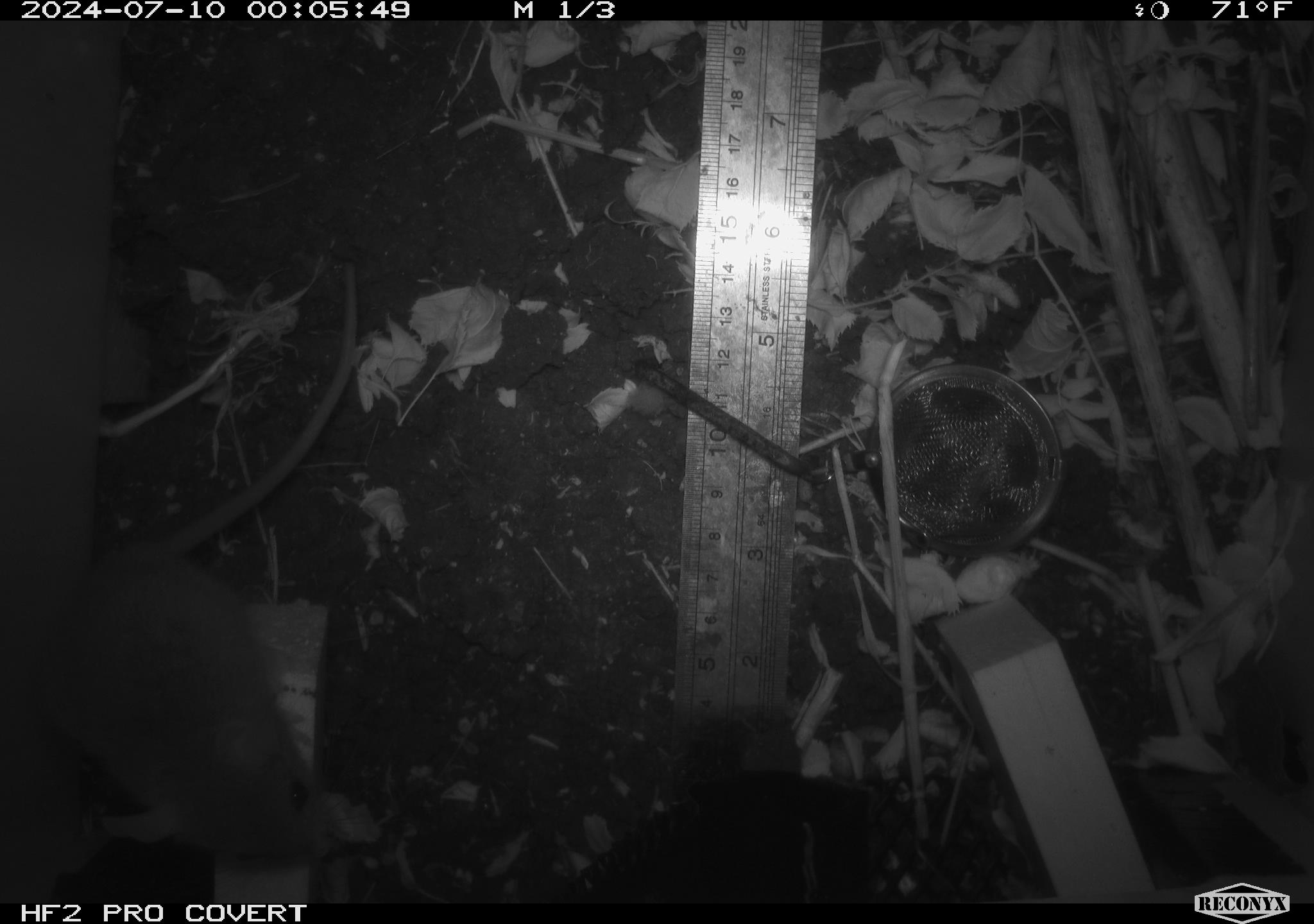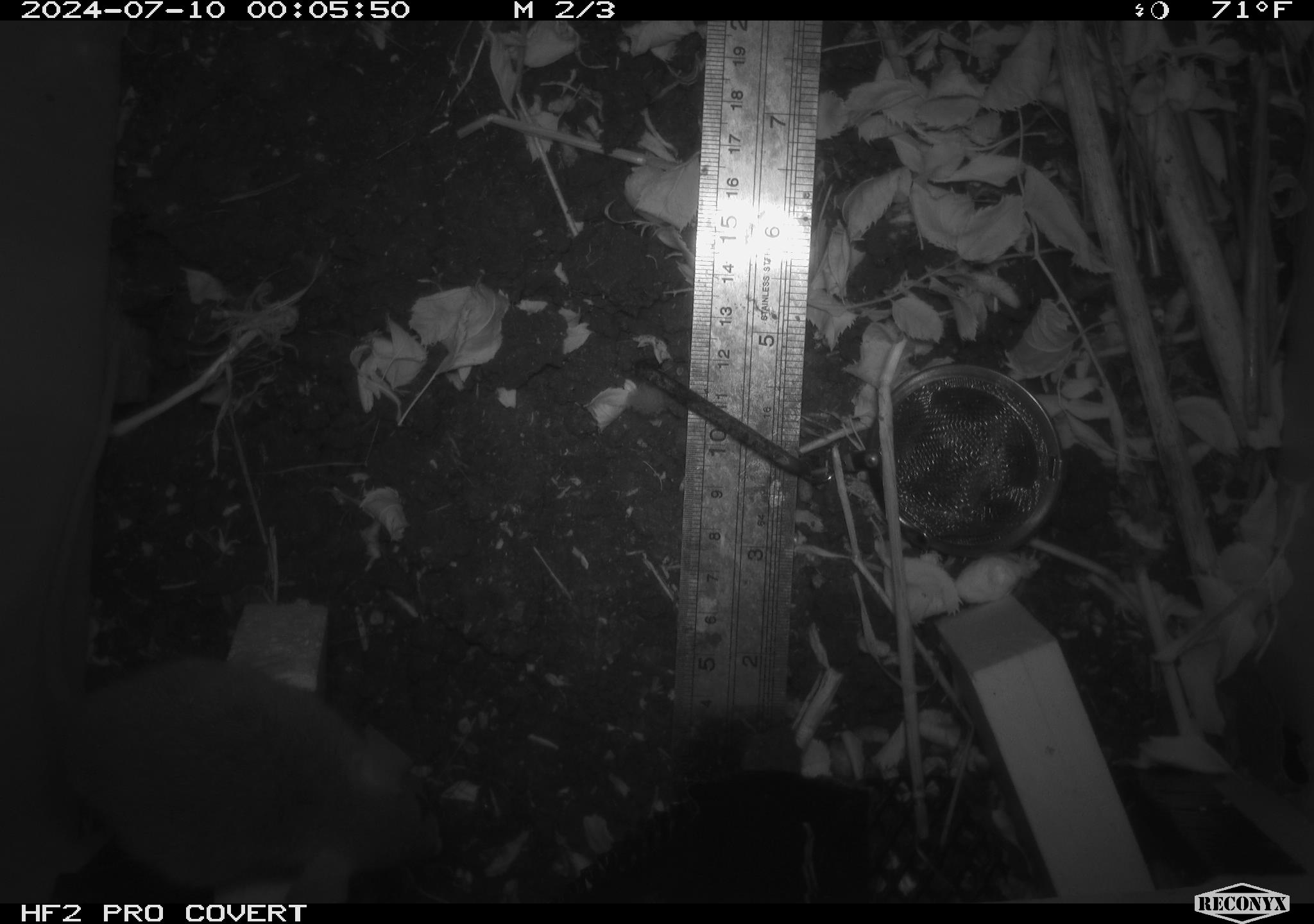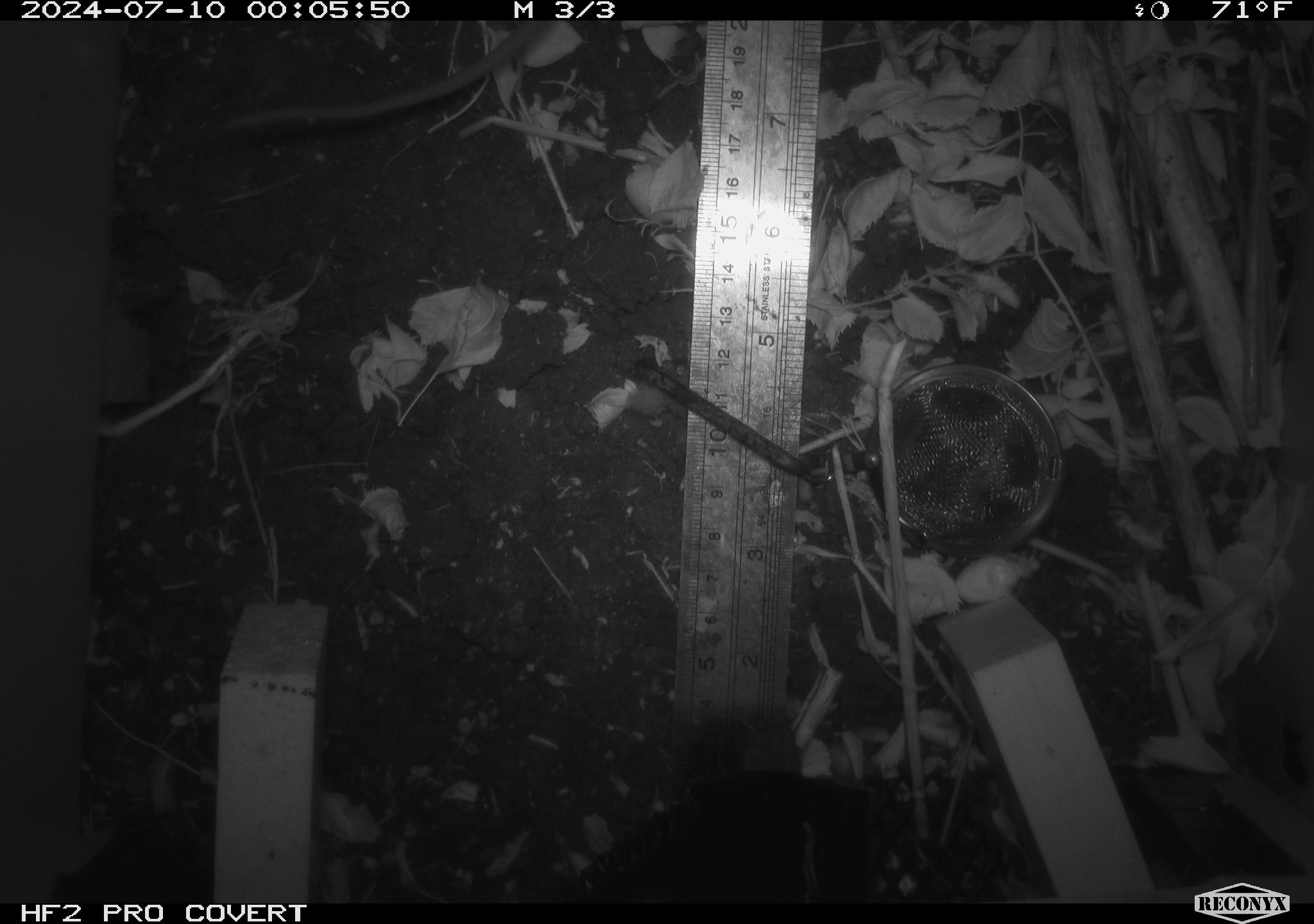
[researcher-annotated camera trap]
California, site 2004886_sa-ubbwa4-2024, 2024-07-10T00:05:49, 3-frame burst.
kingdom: Animalia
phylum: Chordata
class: Mammalia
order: Rodentia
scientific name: Rodentia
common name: woodrat or rat or mouse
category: woodrat or rat or mouse species